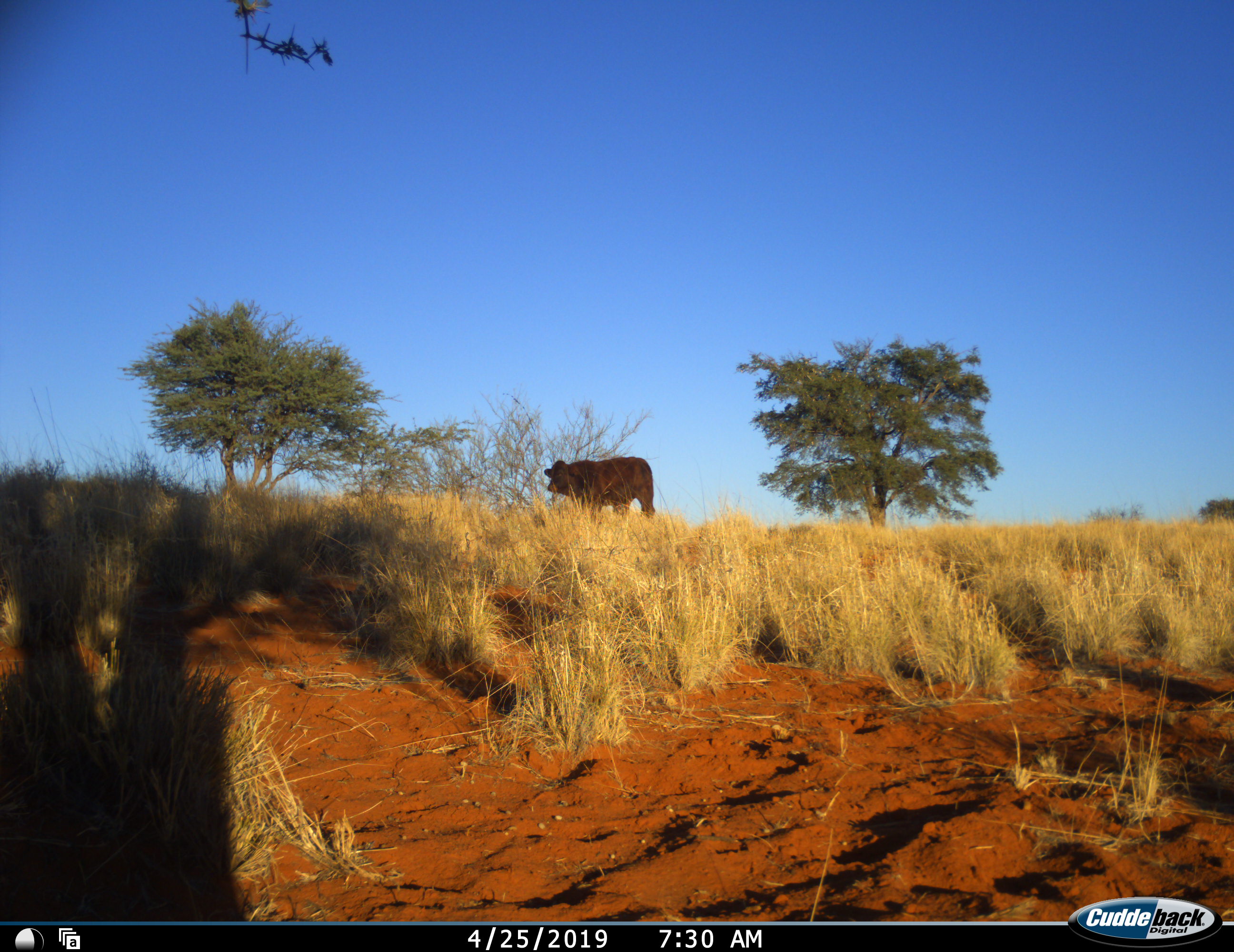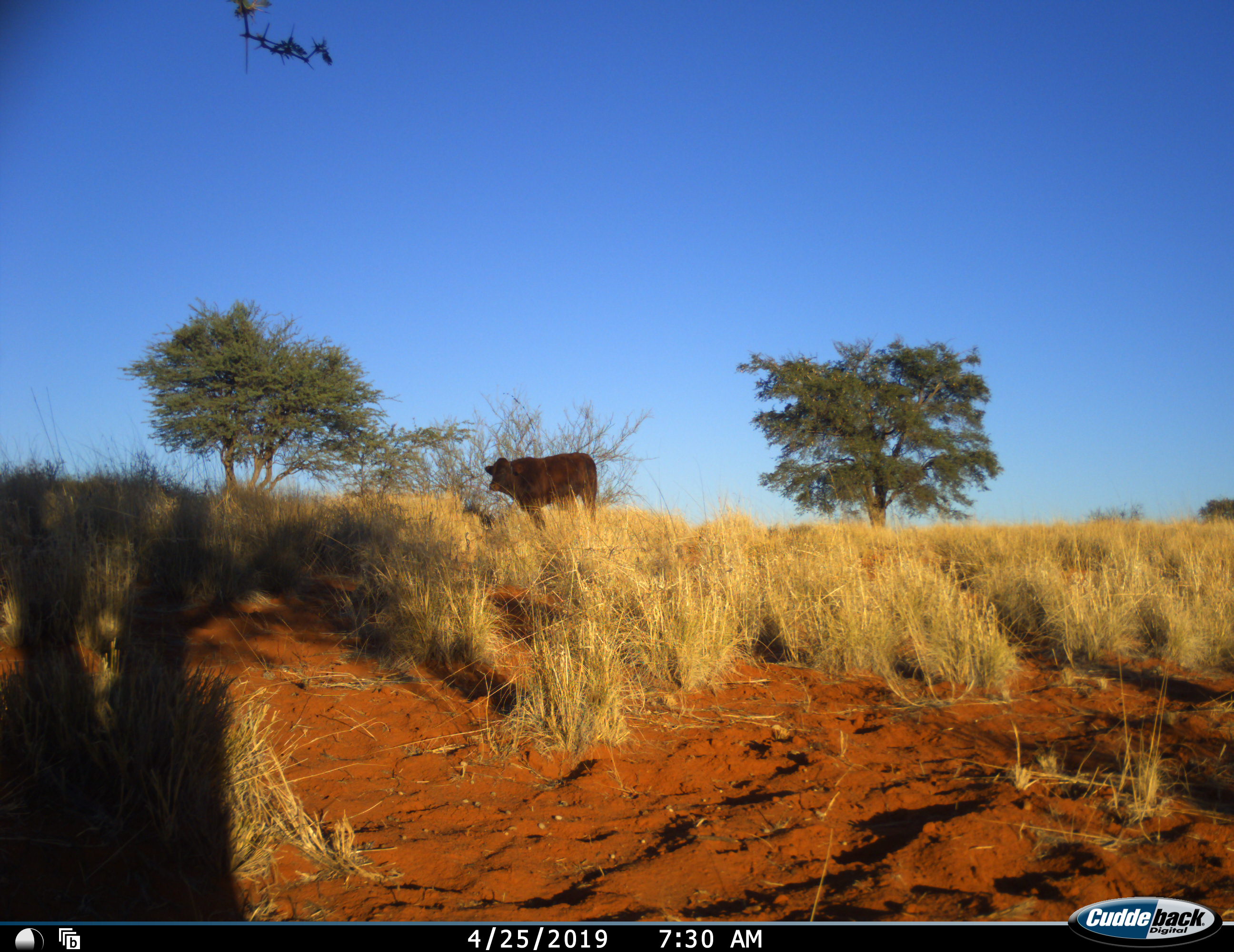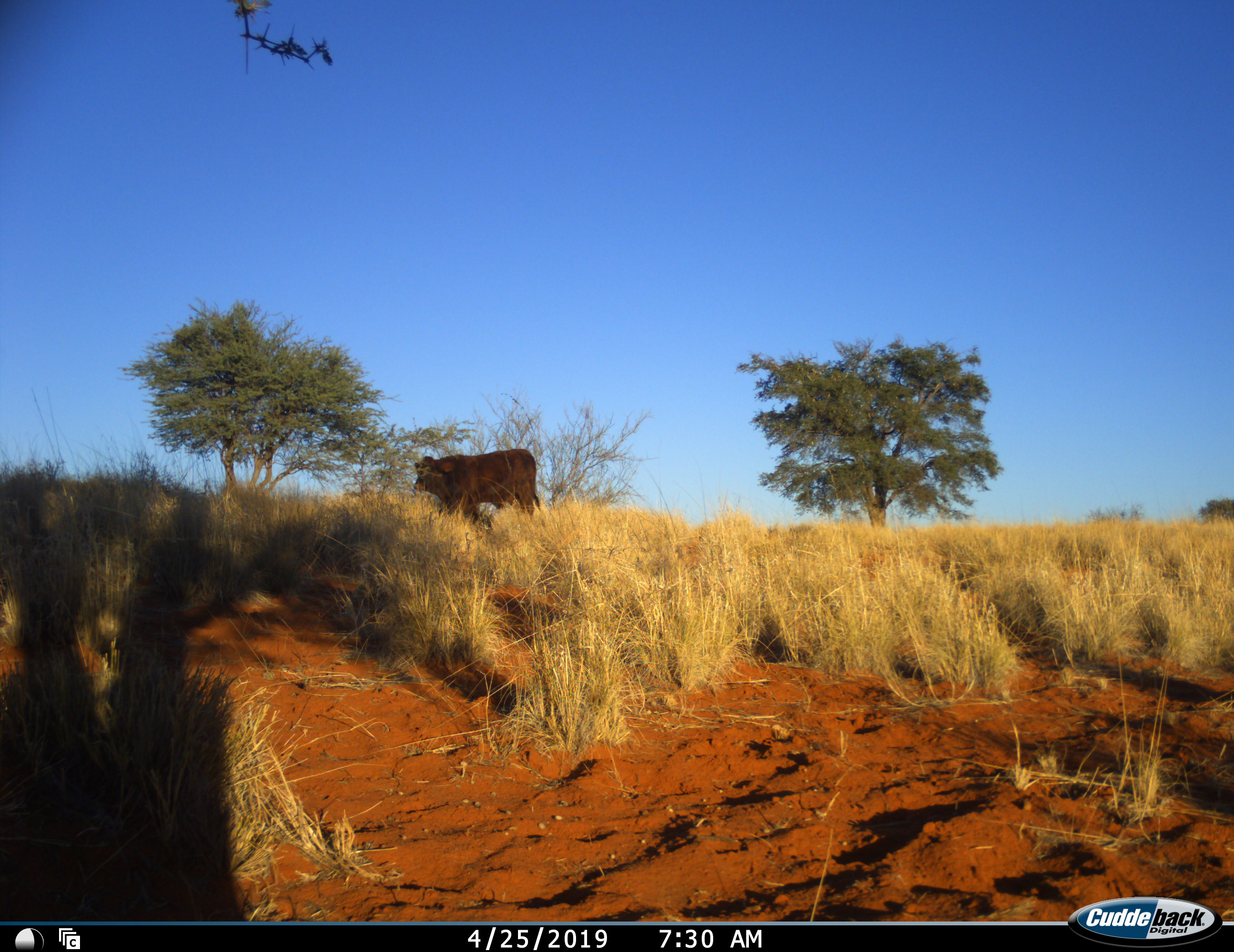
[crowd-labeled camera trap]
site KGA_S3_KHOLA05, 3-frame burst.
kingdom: Animalia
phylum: Chordata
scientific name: Vertebrata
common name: domestic animal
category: domesticanimal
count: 1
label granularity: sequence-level